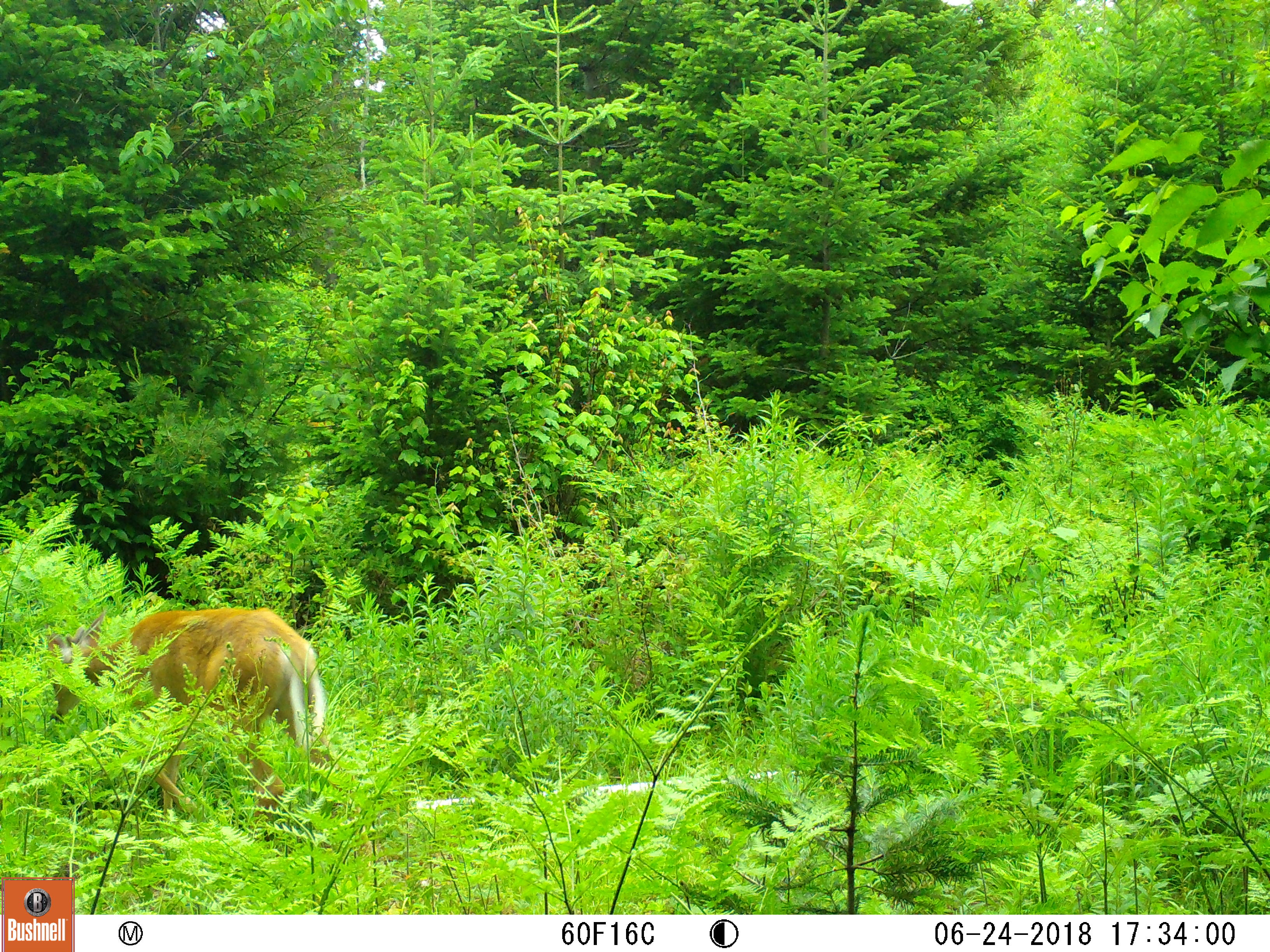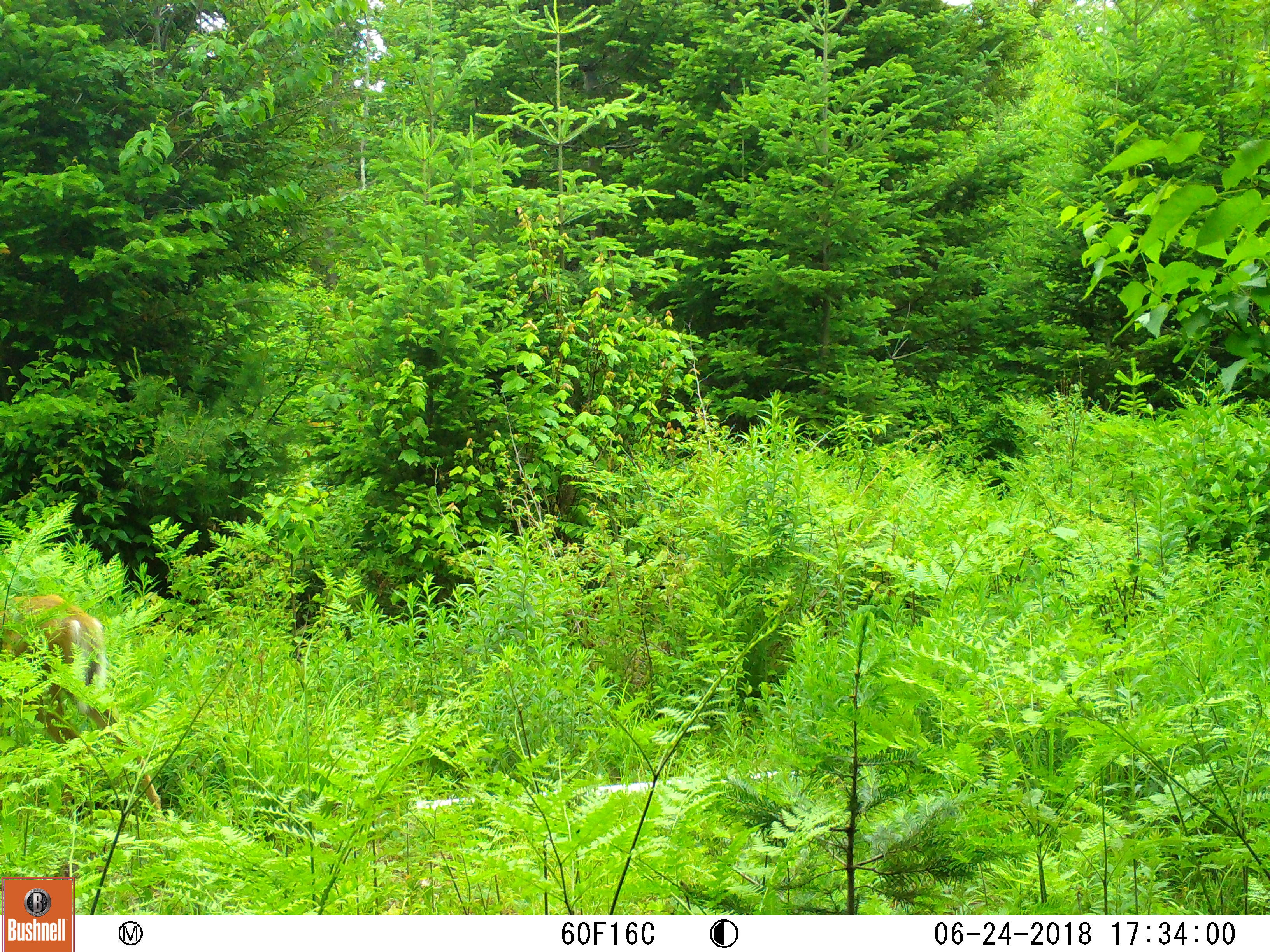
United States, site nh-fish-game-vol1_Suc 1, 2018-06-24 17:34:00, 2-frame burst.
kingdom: Animalia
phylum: Chordata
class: Mammalia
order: Artiodactyla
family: Cervidae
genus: Odocoileus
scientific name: Odocoileus virginianus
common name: white-tailed deer